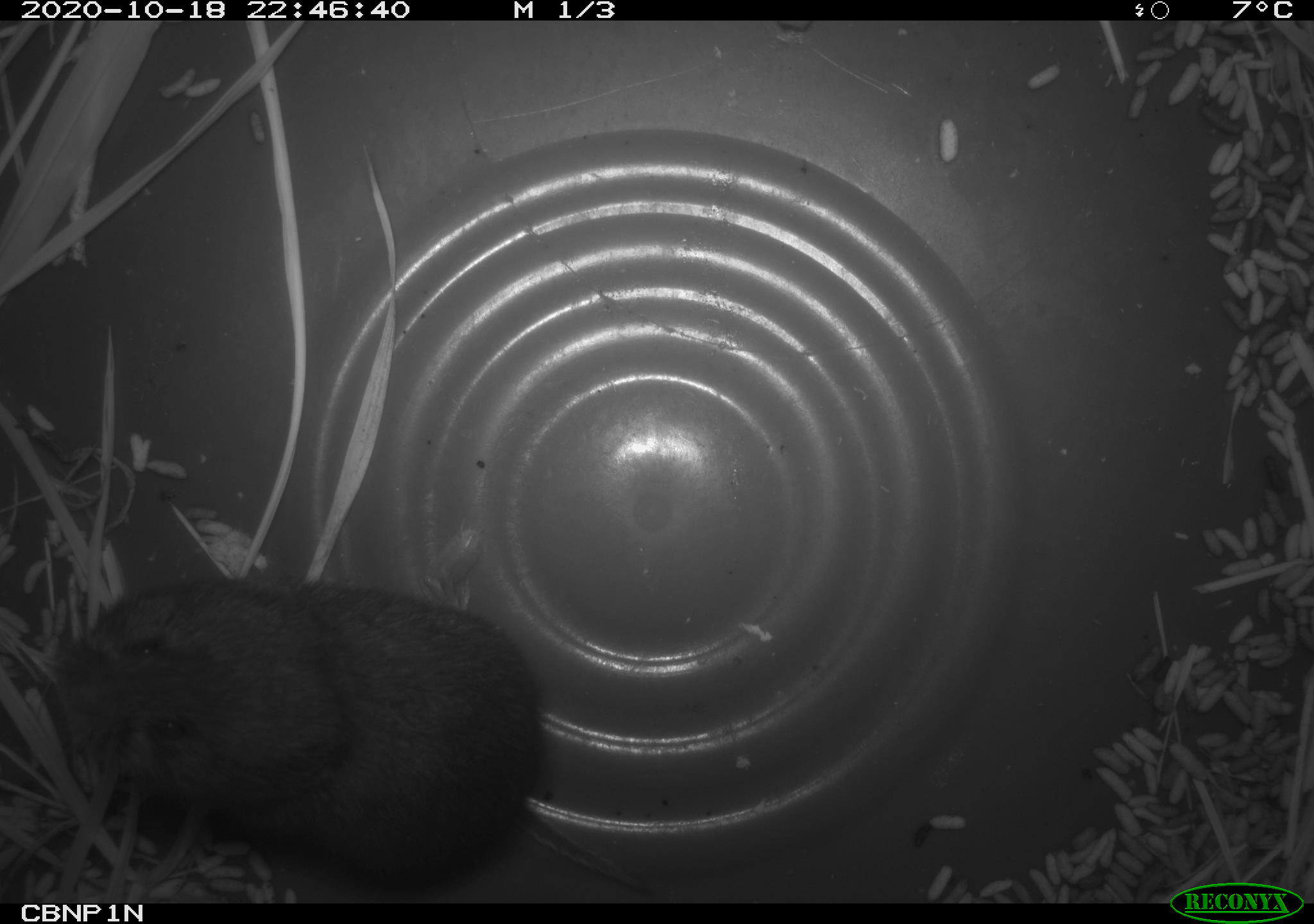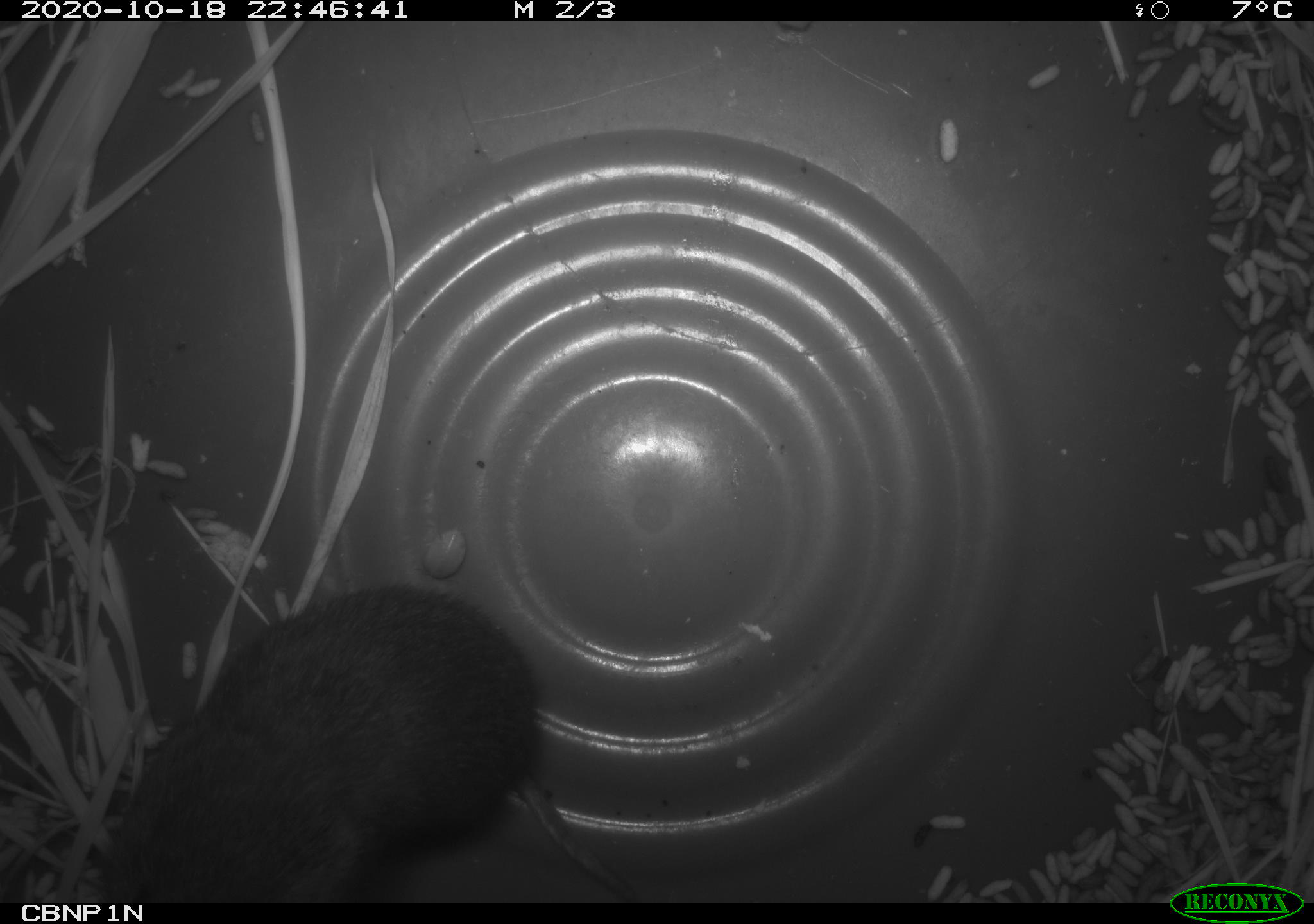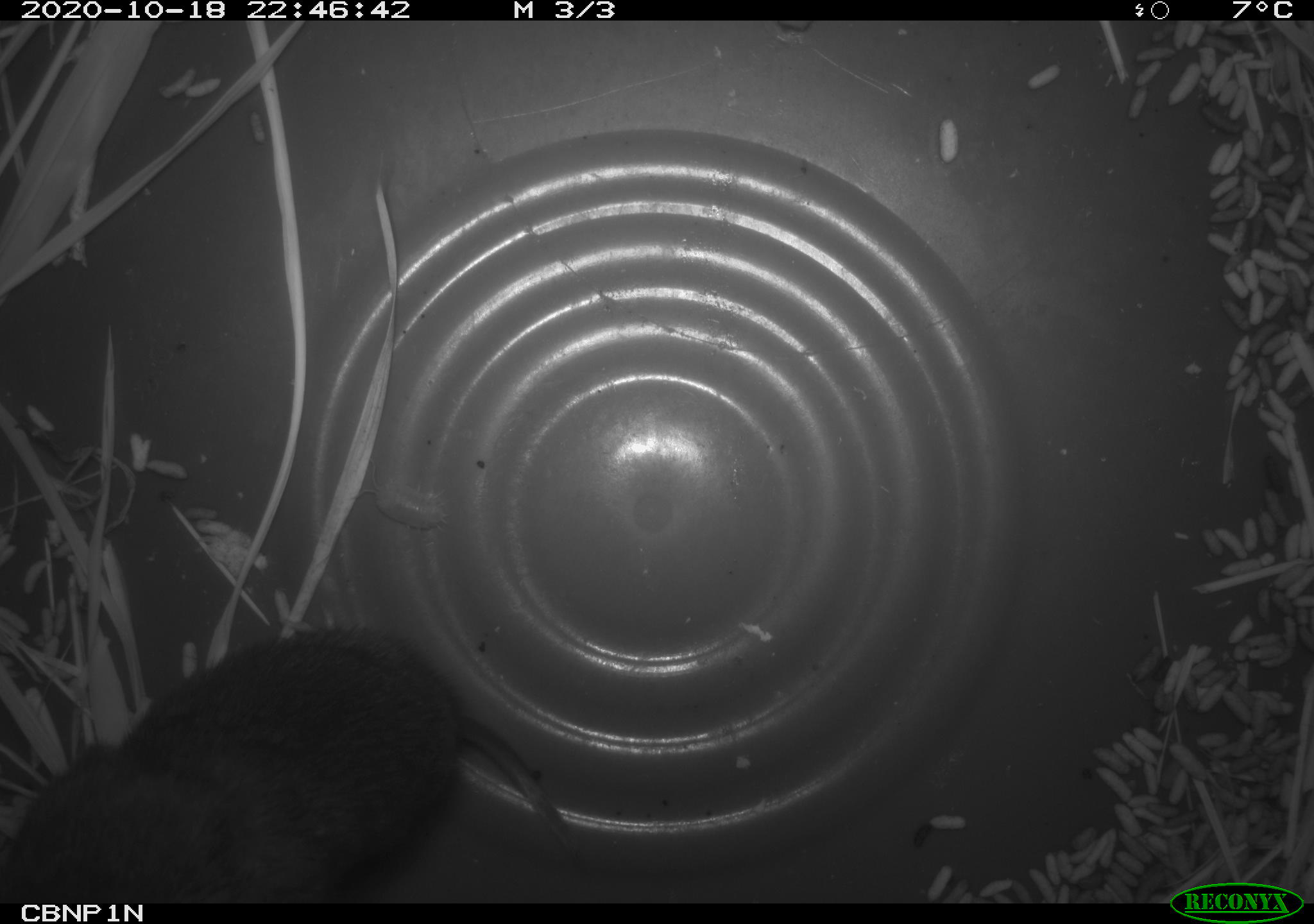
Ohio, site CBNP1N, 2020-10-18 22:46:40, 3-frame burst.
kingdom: Animalia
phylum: Chordata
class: Mammalia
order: Rodentia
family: Cricetidae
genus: Microtus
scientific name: Microtus pennsylvanicus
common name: meadow vole